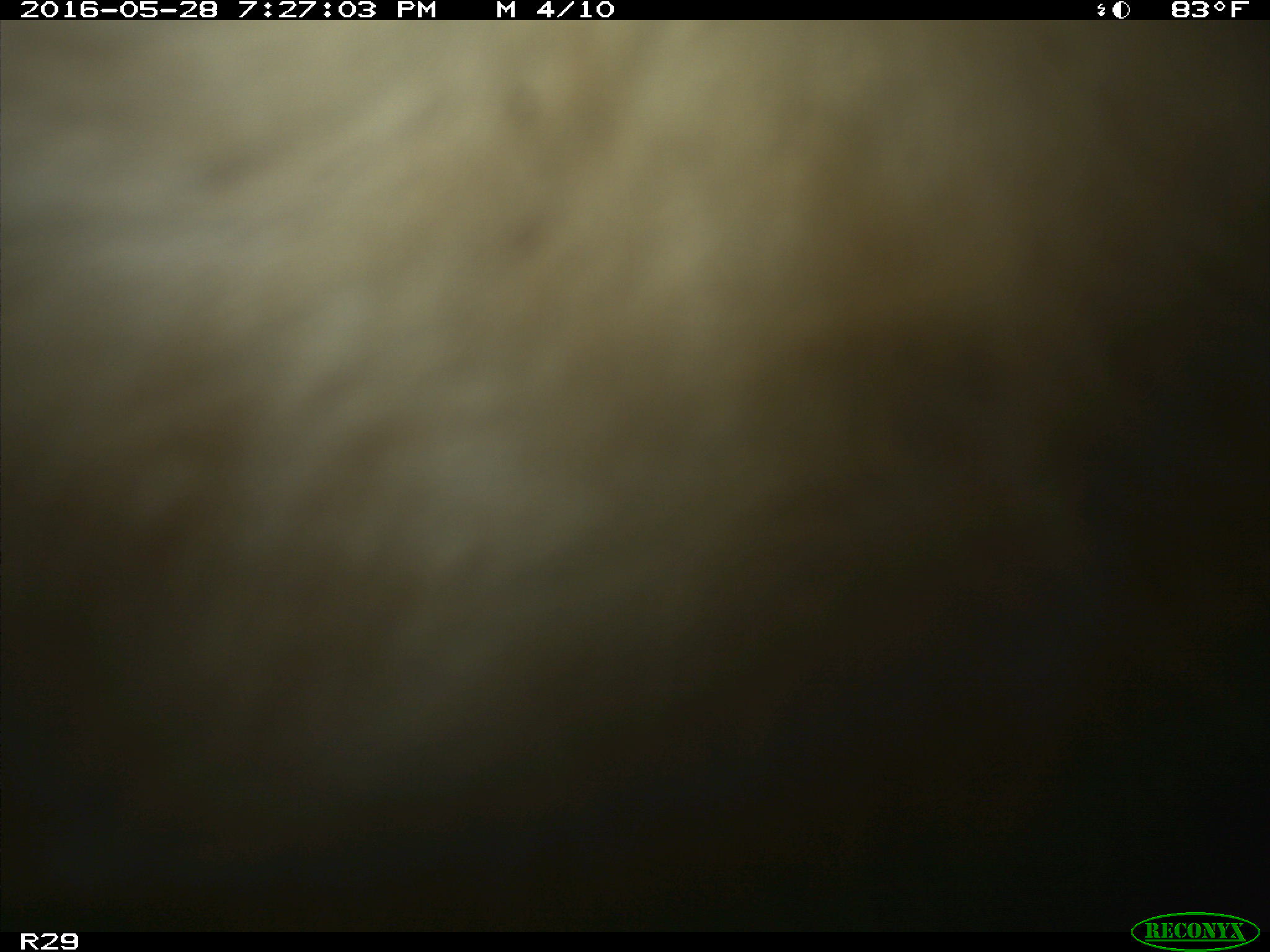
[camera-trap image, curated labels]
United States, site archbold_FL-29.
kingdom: Animalia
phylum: Chordata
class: Mammalia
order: Artiodactyla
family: Bovidae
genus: Bos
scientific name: Bos taurus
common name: domestic cow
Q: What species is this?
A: Bos taurus (domestic cow).